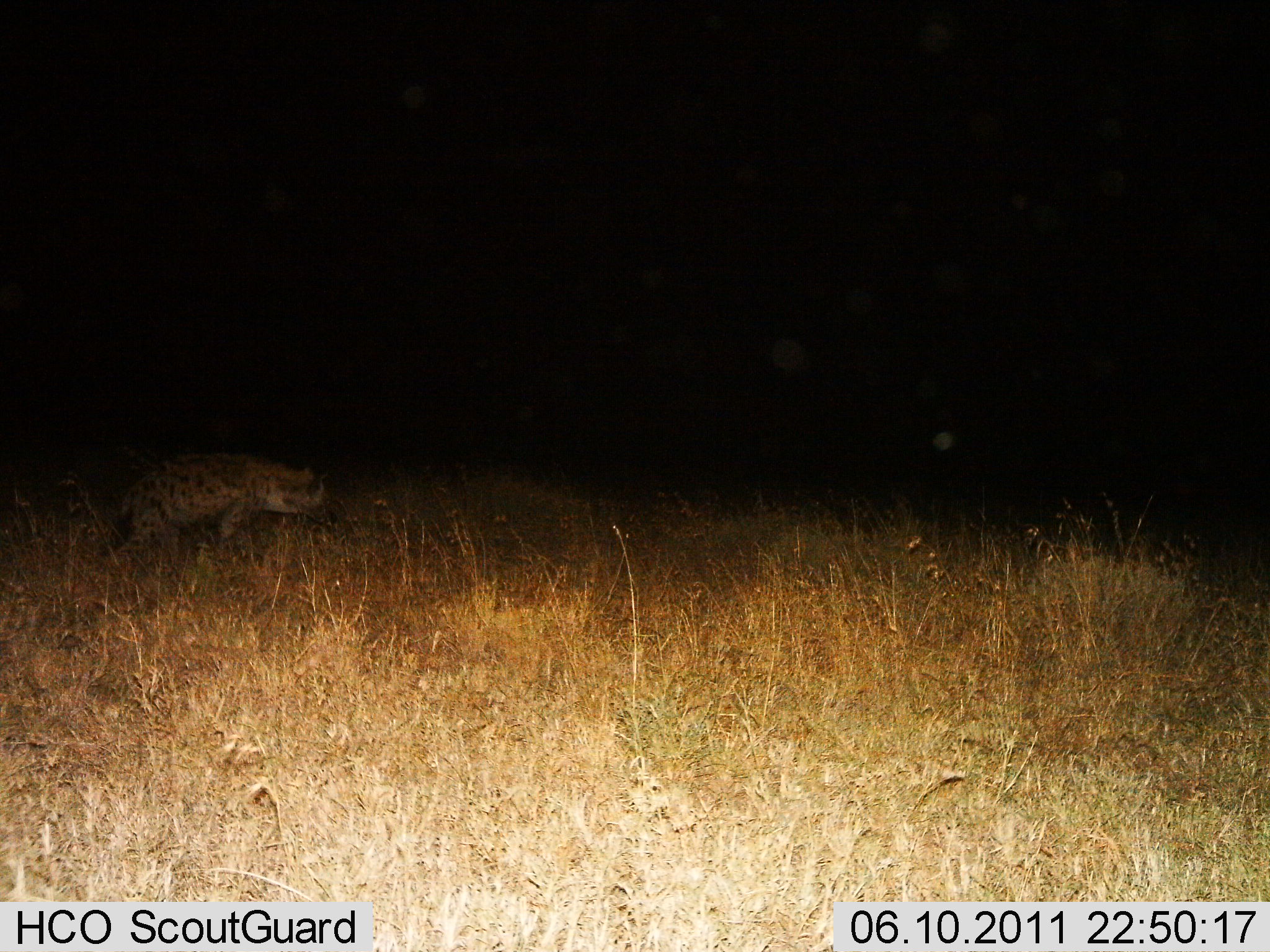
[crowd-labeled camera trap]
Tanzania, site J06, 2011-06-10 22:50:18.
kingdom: Animalia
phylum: Chordata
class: Mammalia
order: Carnivora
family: Hyaenidae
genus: Crocuta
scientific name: Crocuta crocuta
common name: spotted hyena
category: hyenaspotted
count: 1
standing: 30%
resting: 0%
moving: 80%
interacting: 0%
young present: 0%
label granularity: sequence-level